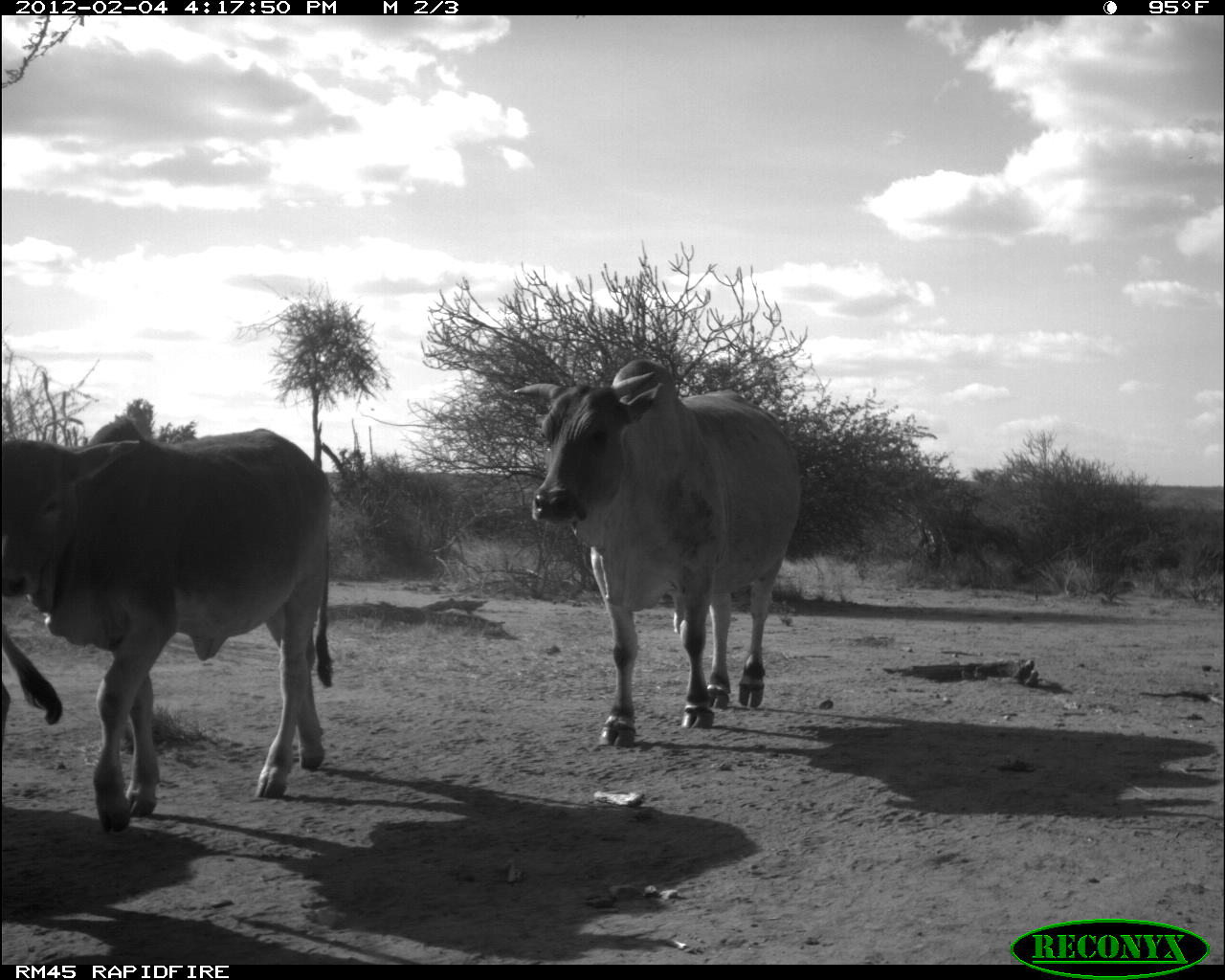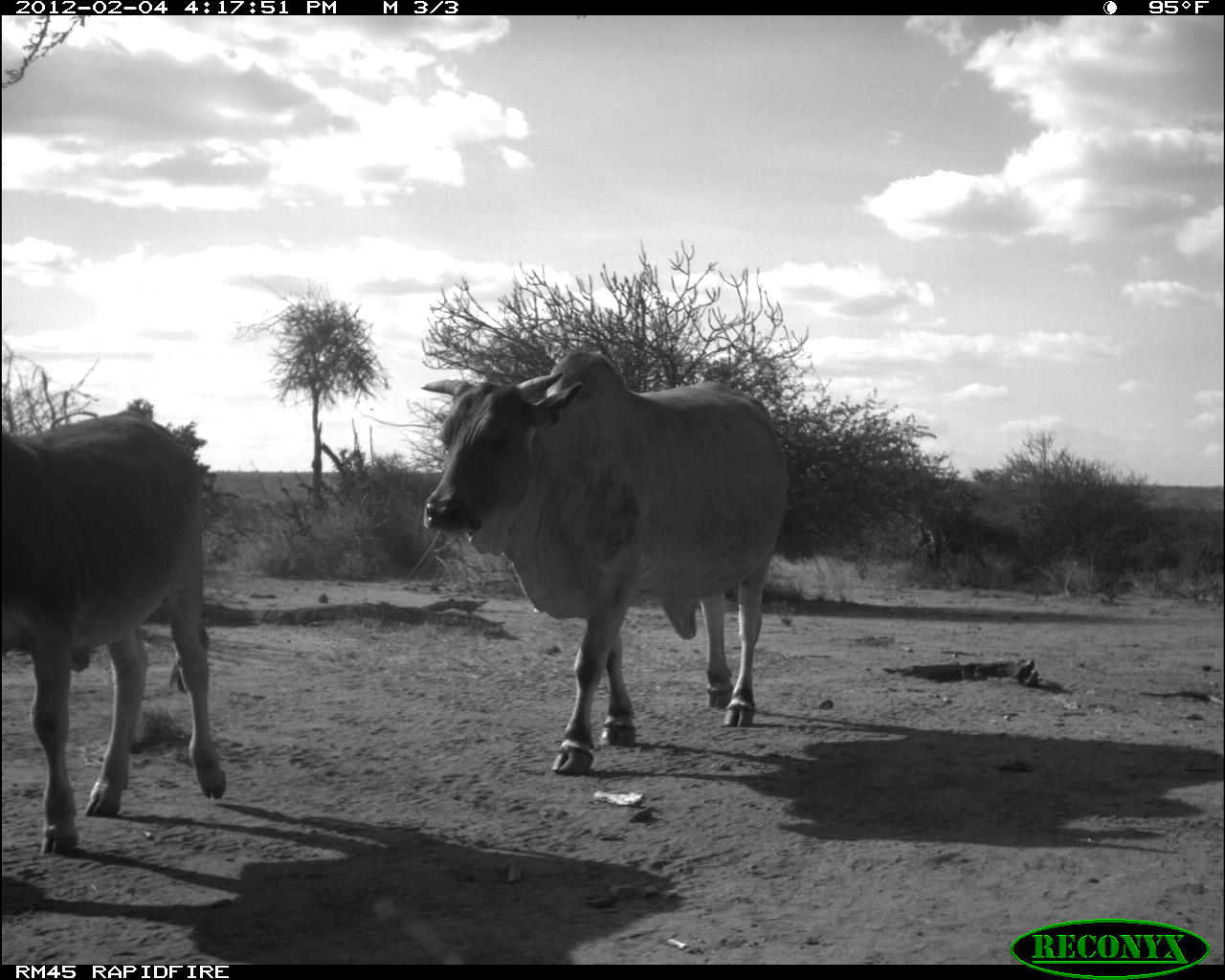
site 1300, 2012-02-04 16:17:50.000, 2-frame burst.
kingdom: Animalia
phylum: Chordata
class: Mammalia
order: Artiodactyla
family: Bovidae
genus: Bos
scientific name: Bos taurus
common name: domestic cattle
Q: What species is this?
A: Bos taurus (domestic cattle).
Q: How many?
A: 3.